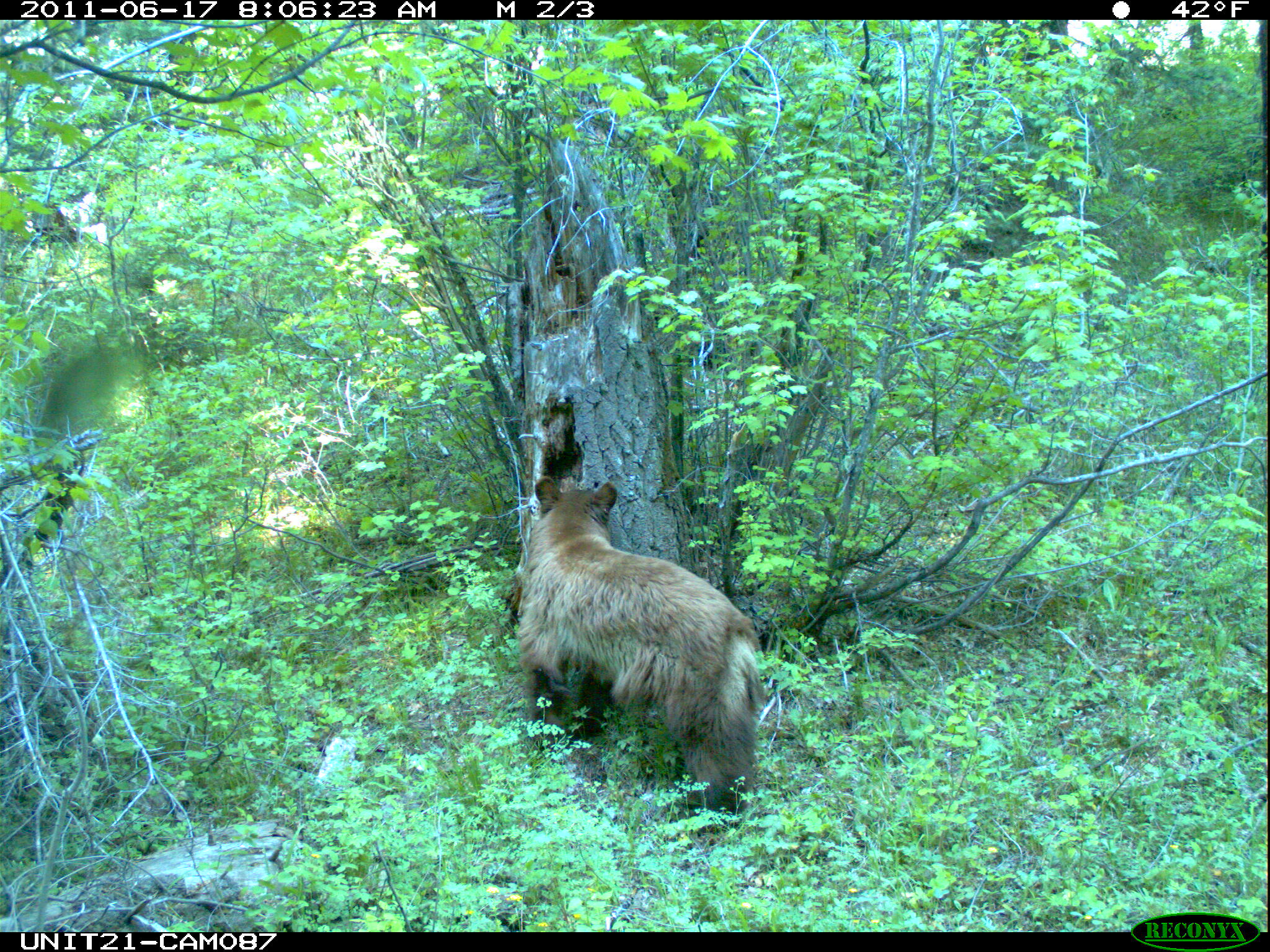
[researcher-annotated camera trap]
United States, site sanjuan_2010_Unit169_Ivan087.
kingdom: Animalia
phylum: Chordata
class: Mammalia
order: Carnivora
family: Ursidae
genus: Ursus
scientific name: Ursus americanus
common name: american black bear